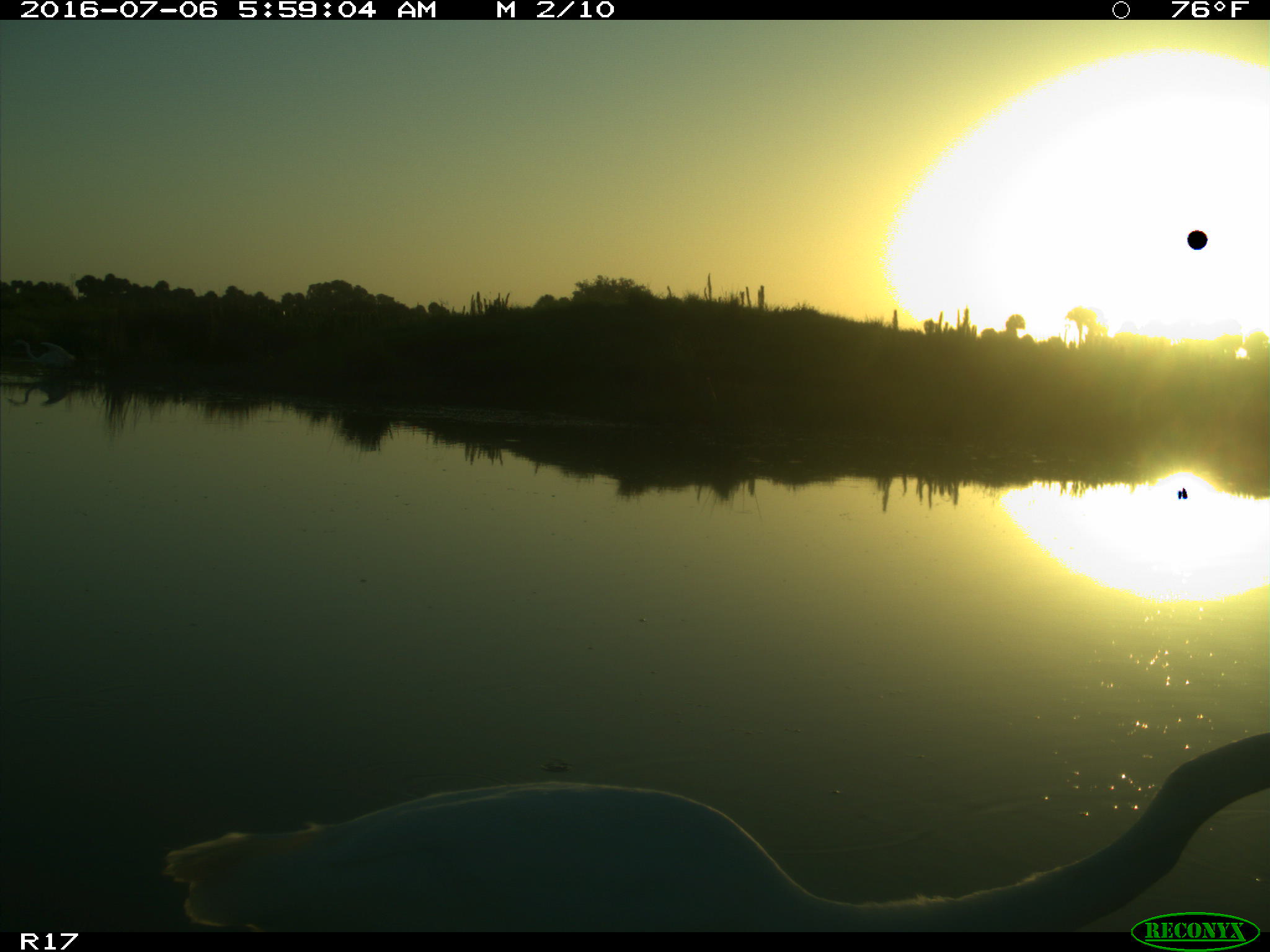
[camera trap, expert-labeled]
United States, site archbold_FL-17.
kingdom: Animalia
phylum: Chordata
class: Aves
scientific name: Aves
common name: birds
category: unidentified bird